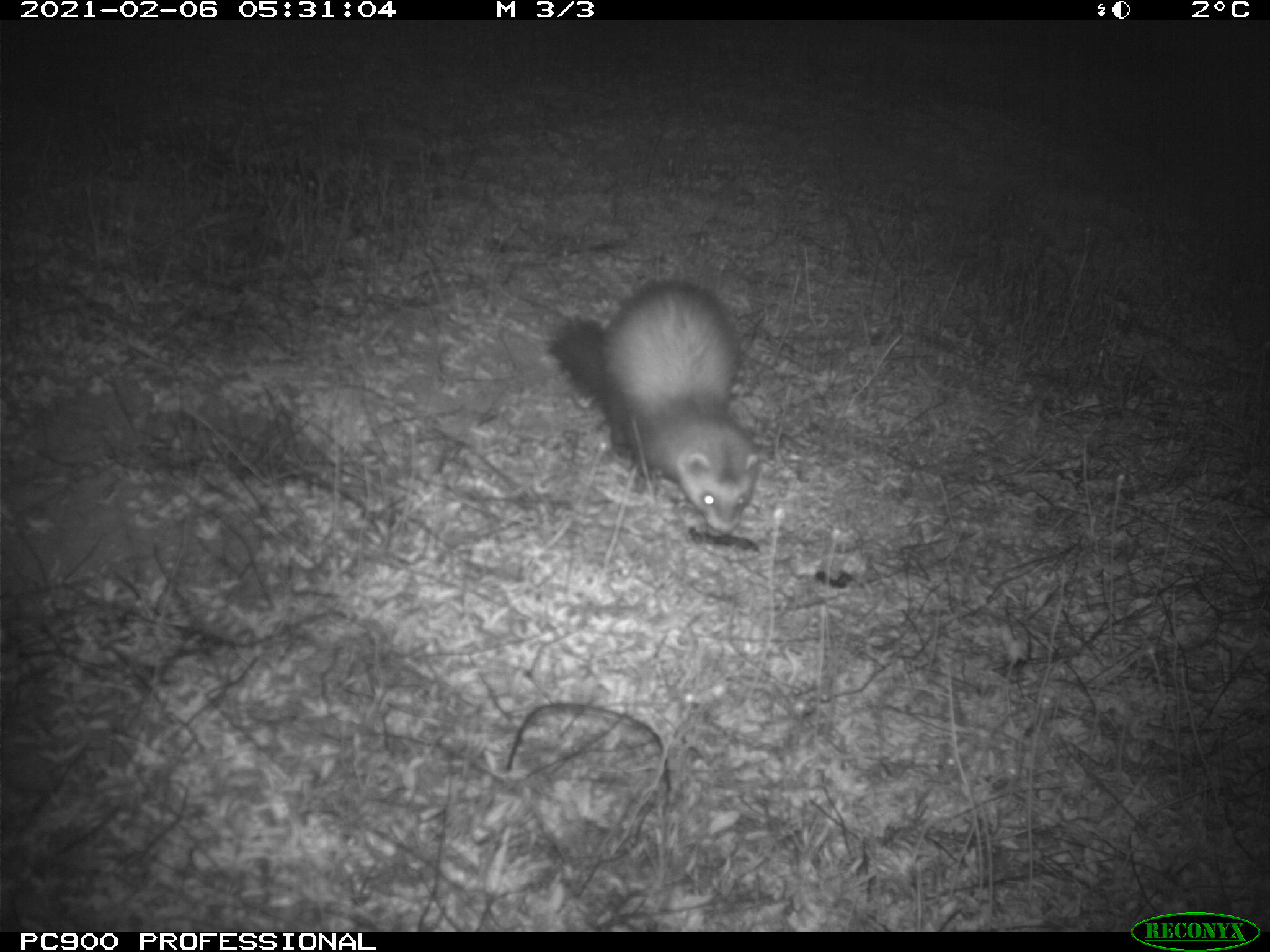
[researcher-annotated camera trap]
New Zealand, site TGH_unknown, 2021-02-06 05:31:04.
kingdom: Animalia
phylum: Chordata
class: Mammalia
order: Carnivora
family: Mustelidae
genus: Mustela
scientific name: Mustela furo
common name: ferret